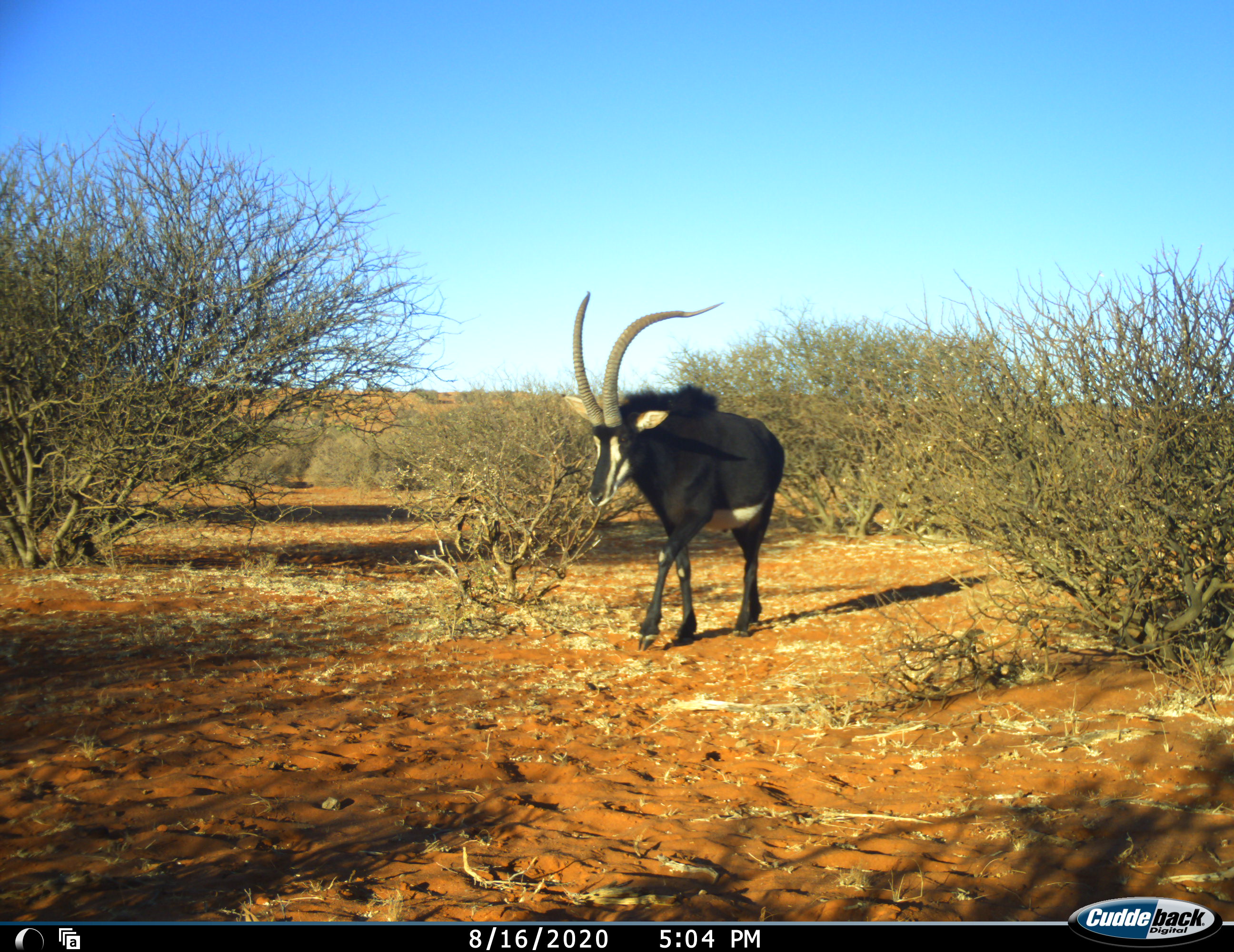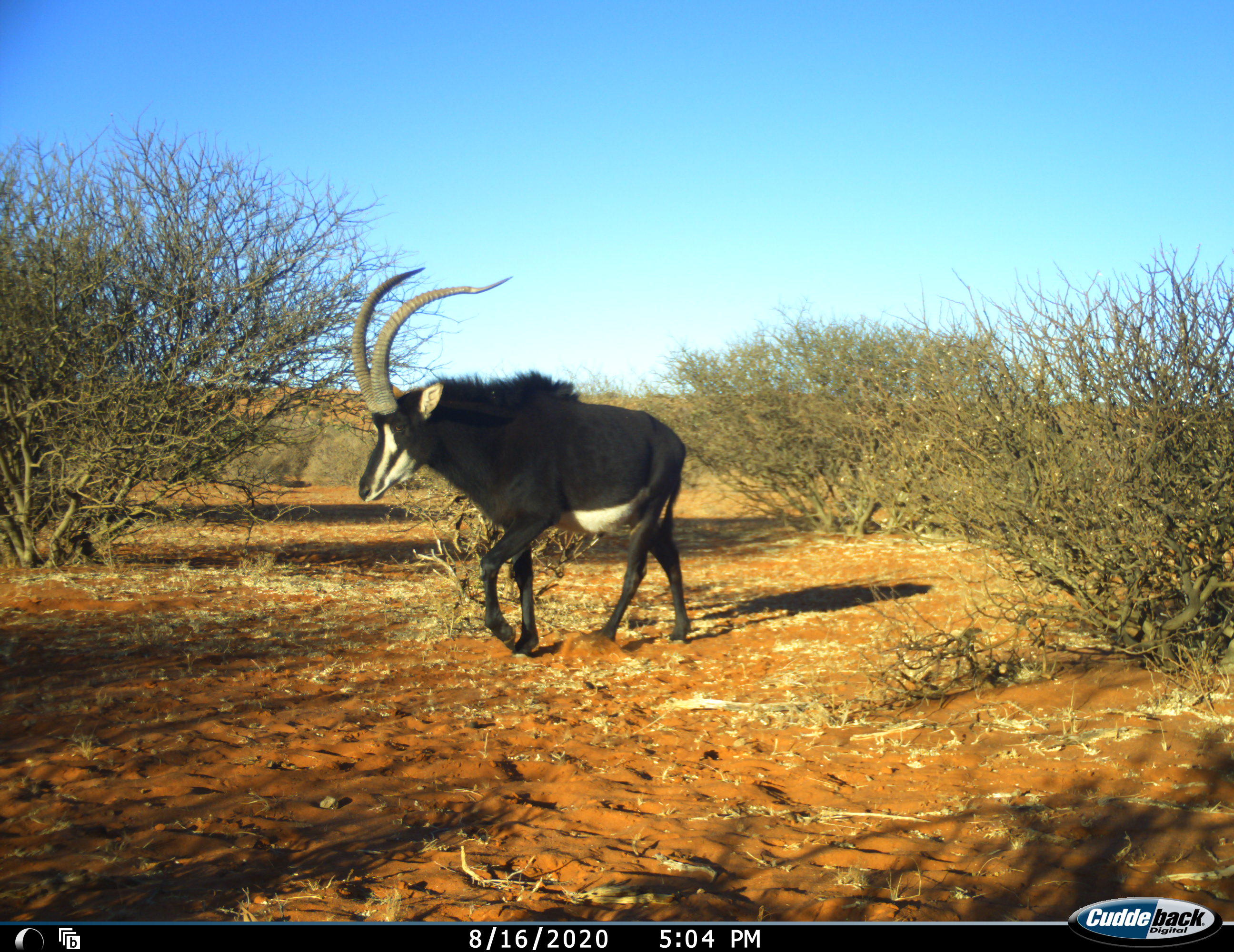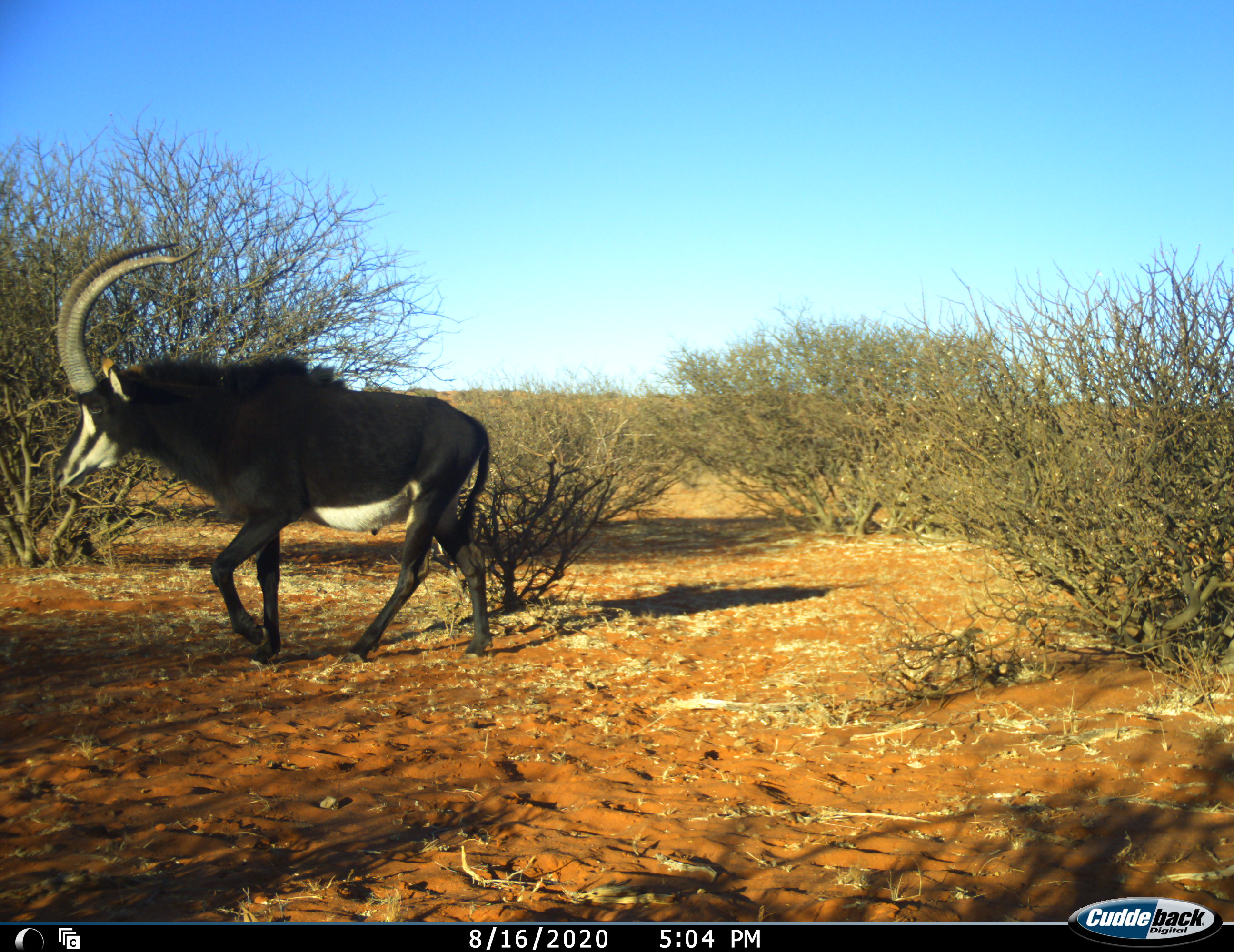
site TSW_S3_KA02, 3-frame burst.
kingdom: Animalia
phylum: Chordata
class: Mammalia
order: Artiodactyla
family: Bovidae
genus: Hippotragus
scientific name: Hippotragus niger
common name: sable antelope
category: sable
Sable (sable antelope) (Hippotragus niger), count 1. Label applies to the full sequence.